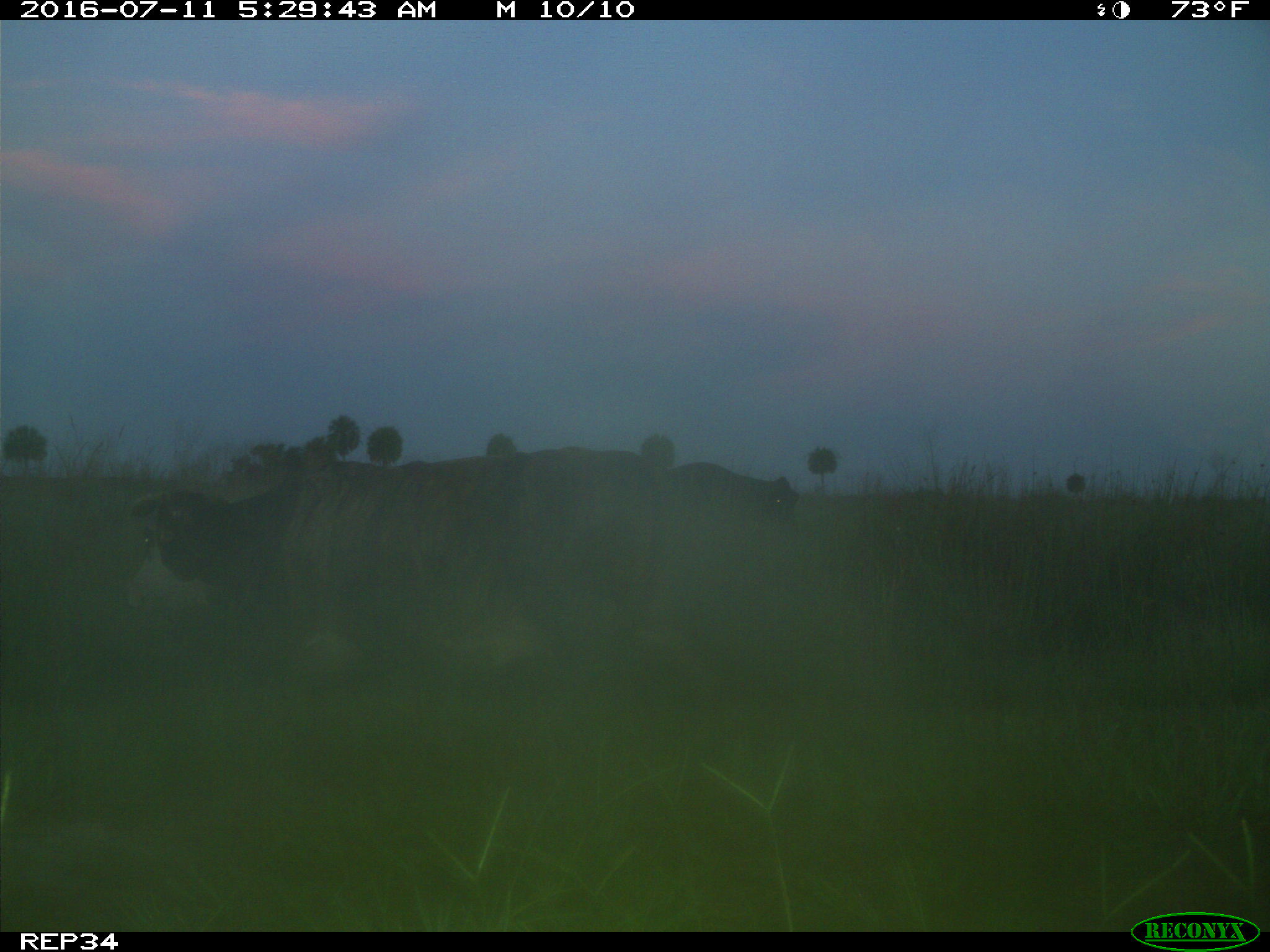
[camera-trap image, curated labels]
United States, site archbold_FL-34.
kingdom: Animalia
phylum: Chordata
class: Mammalia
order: Artiodactyla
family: Bovidae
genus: Bos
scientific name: Bos taurus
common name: domestic cow